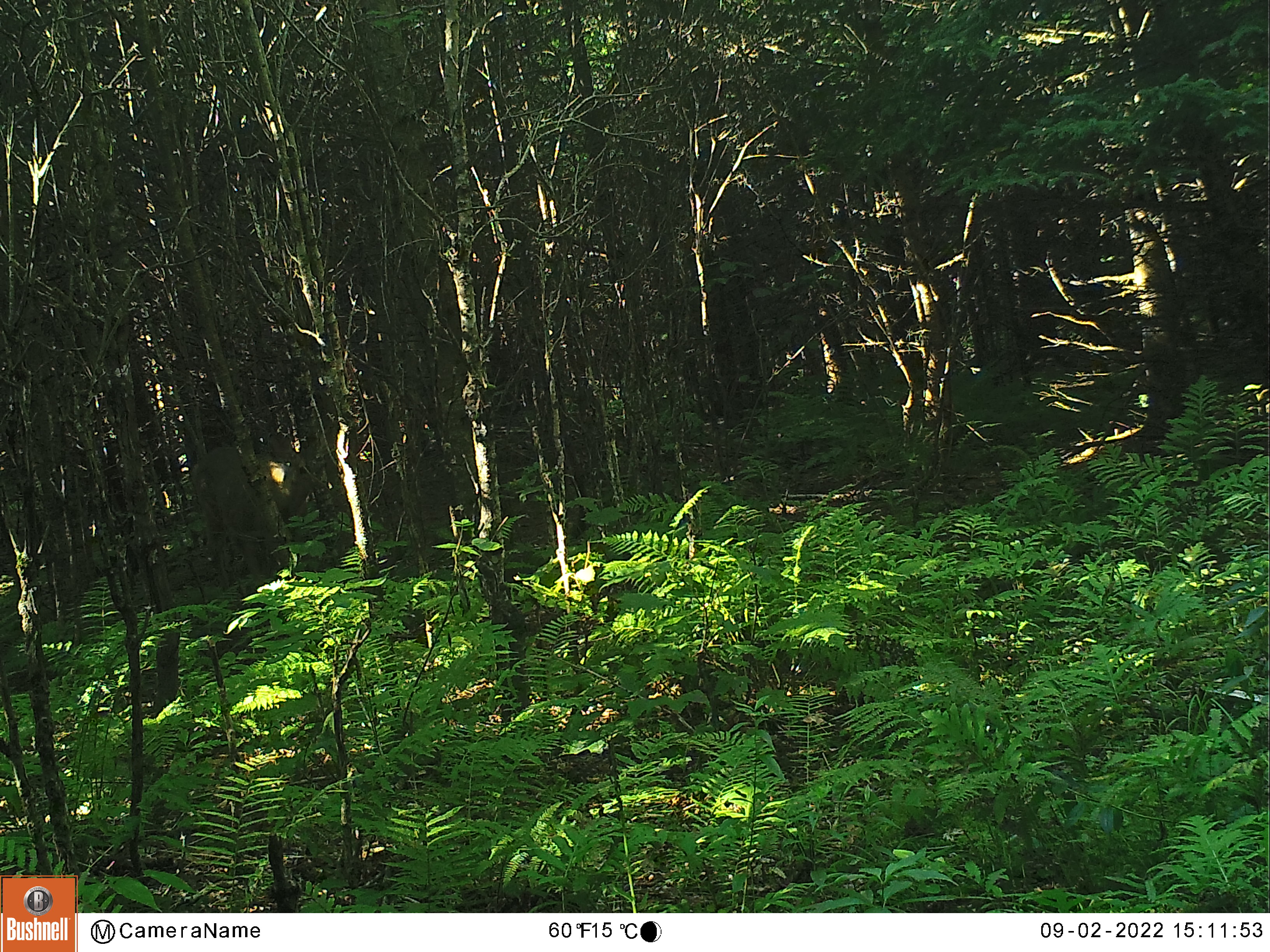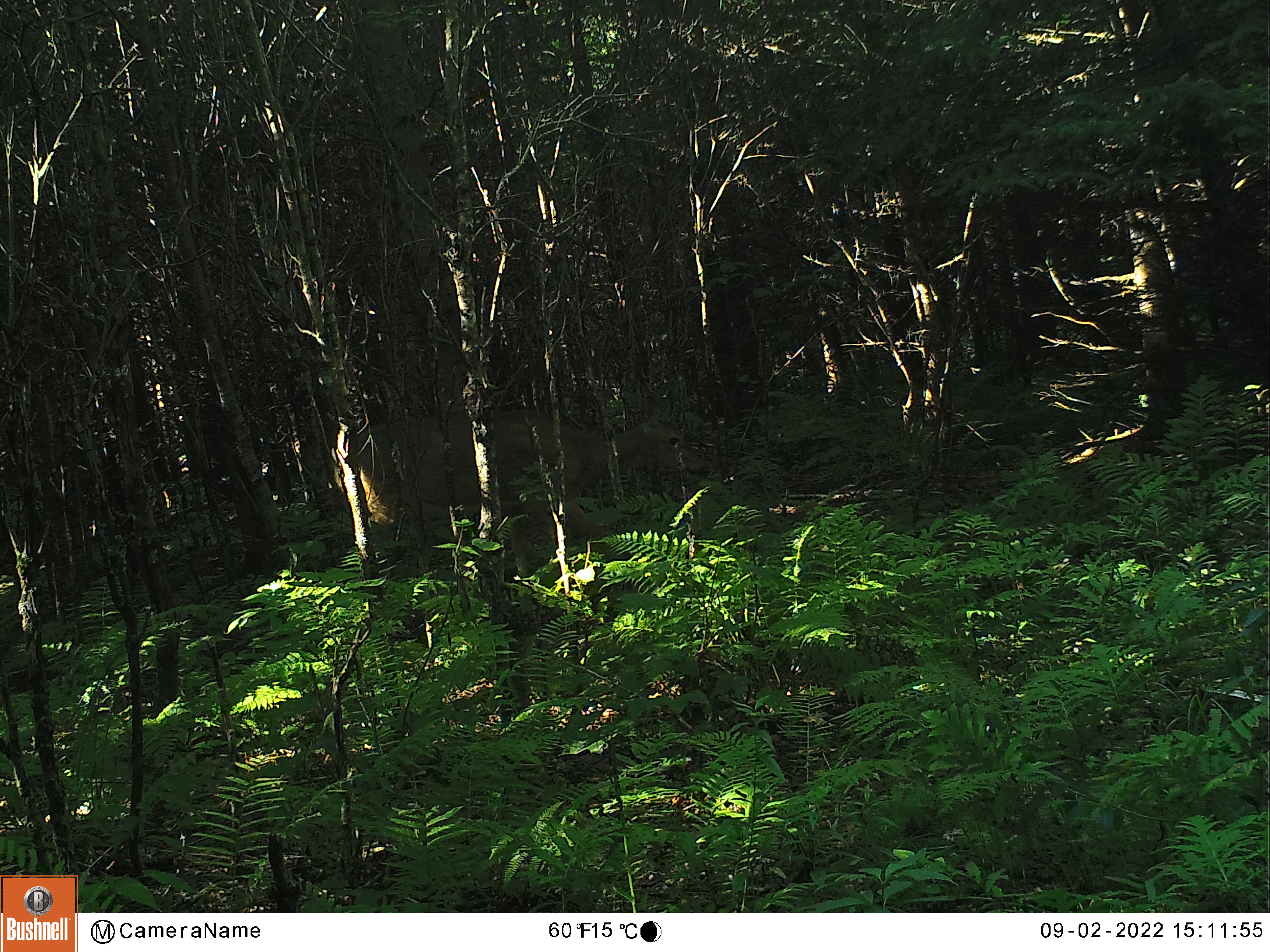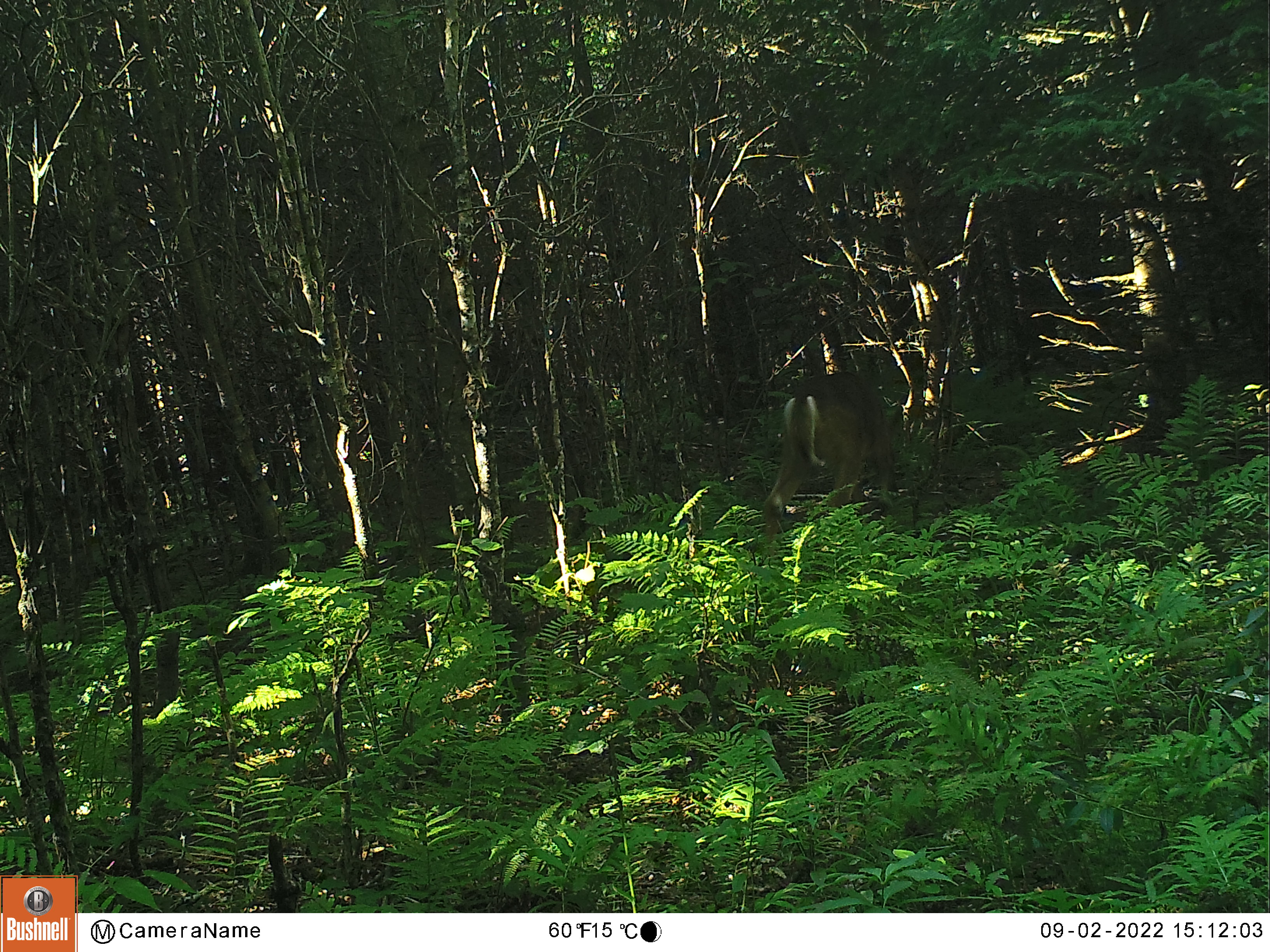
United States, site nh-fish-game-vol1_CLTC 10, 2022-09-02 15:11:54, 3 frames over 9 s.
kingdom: Animalia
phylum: Chordata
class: Mammalia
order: Artiodactyla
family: Cervidae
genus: Odocoileus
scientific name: Odocoileus virginianus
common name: white-tailed deer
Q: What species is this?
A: White-tailed deer (Odocoileus virginianus).